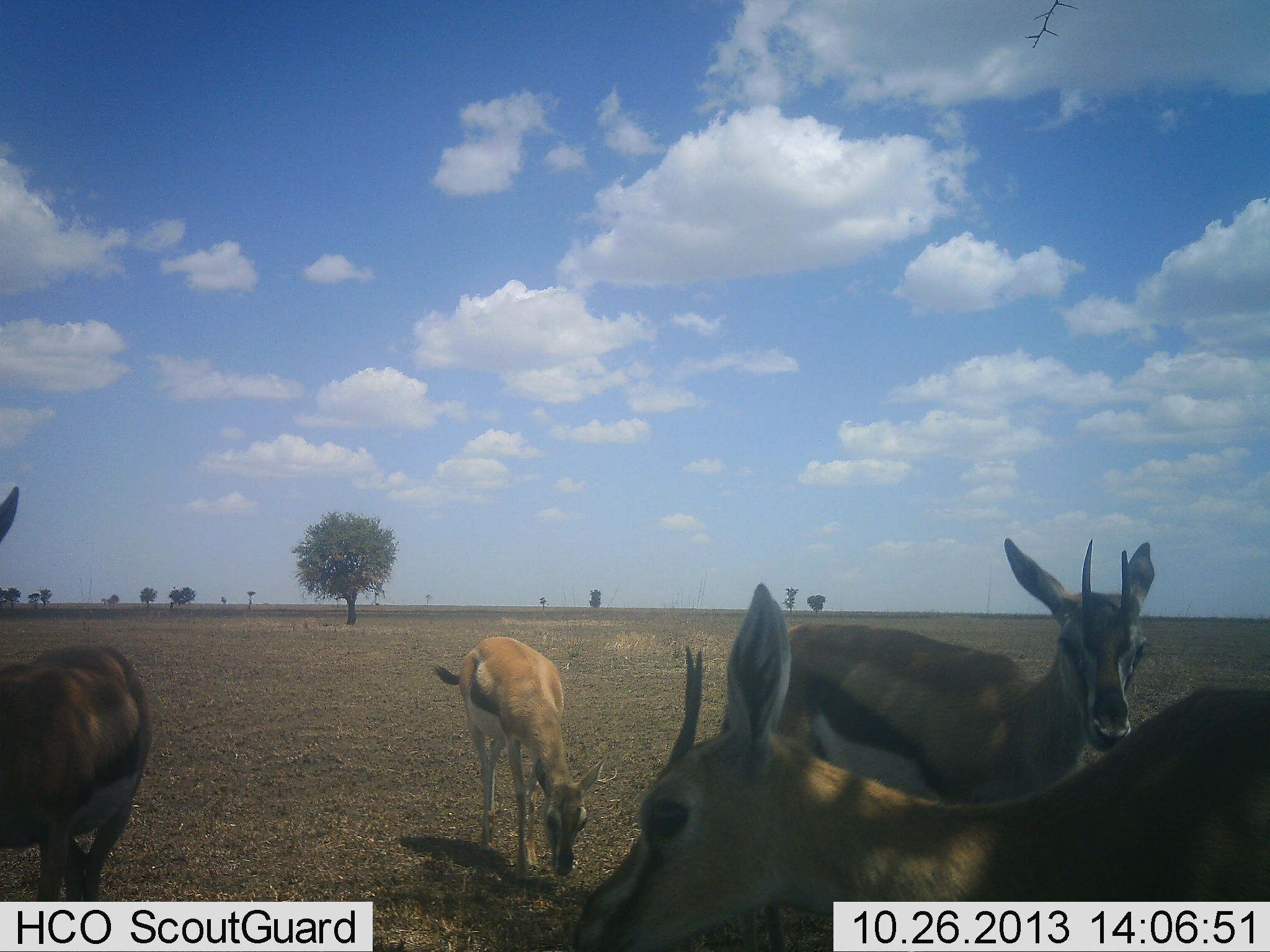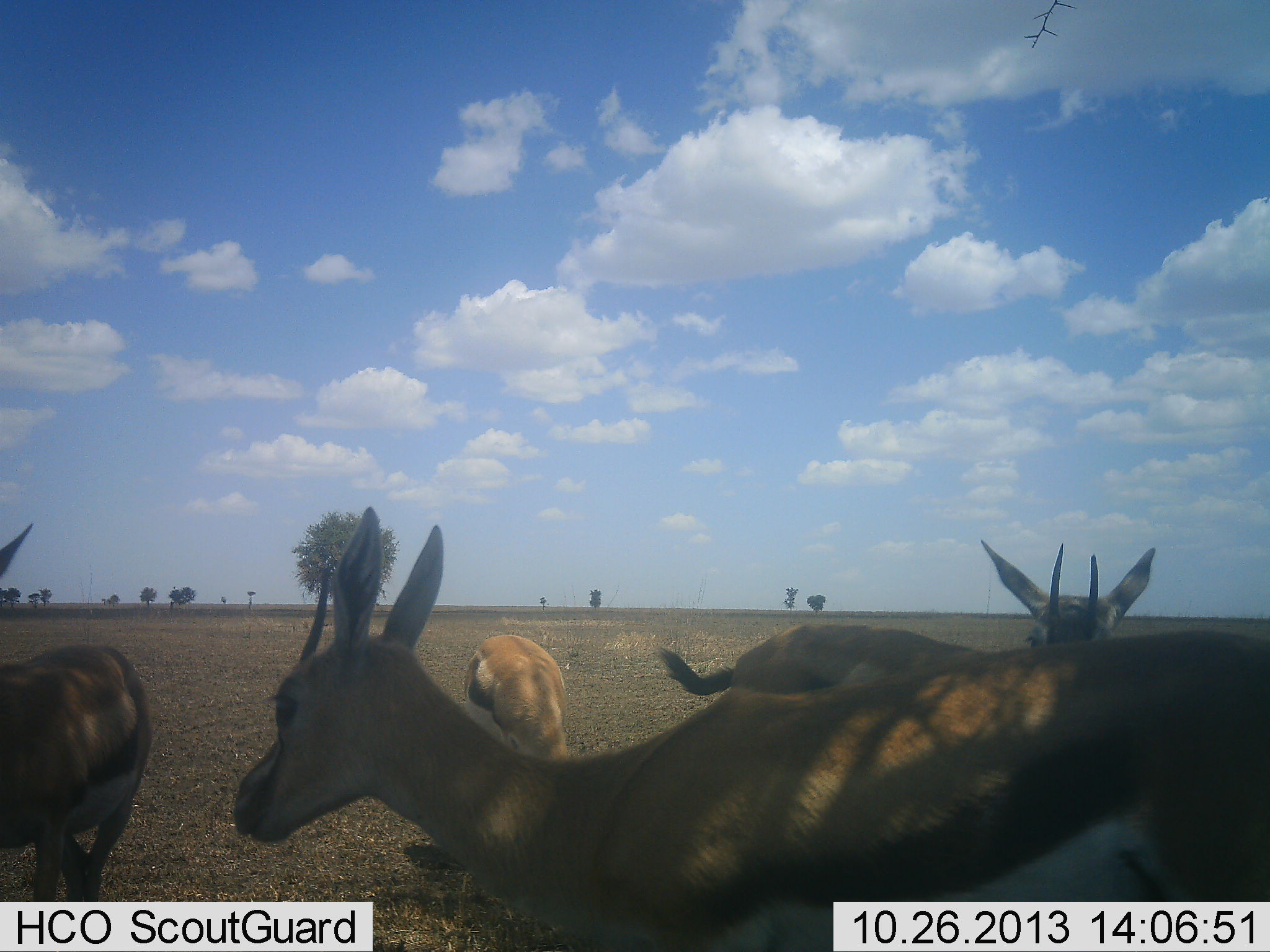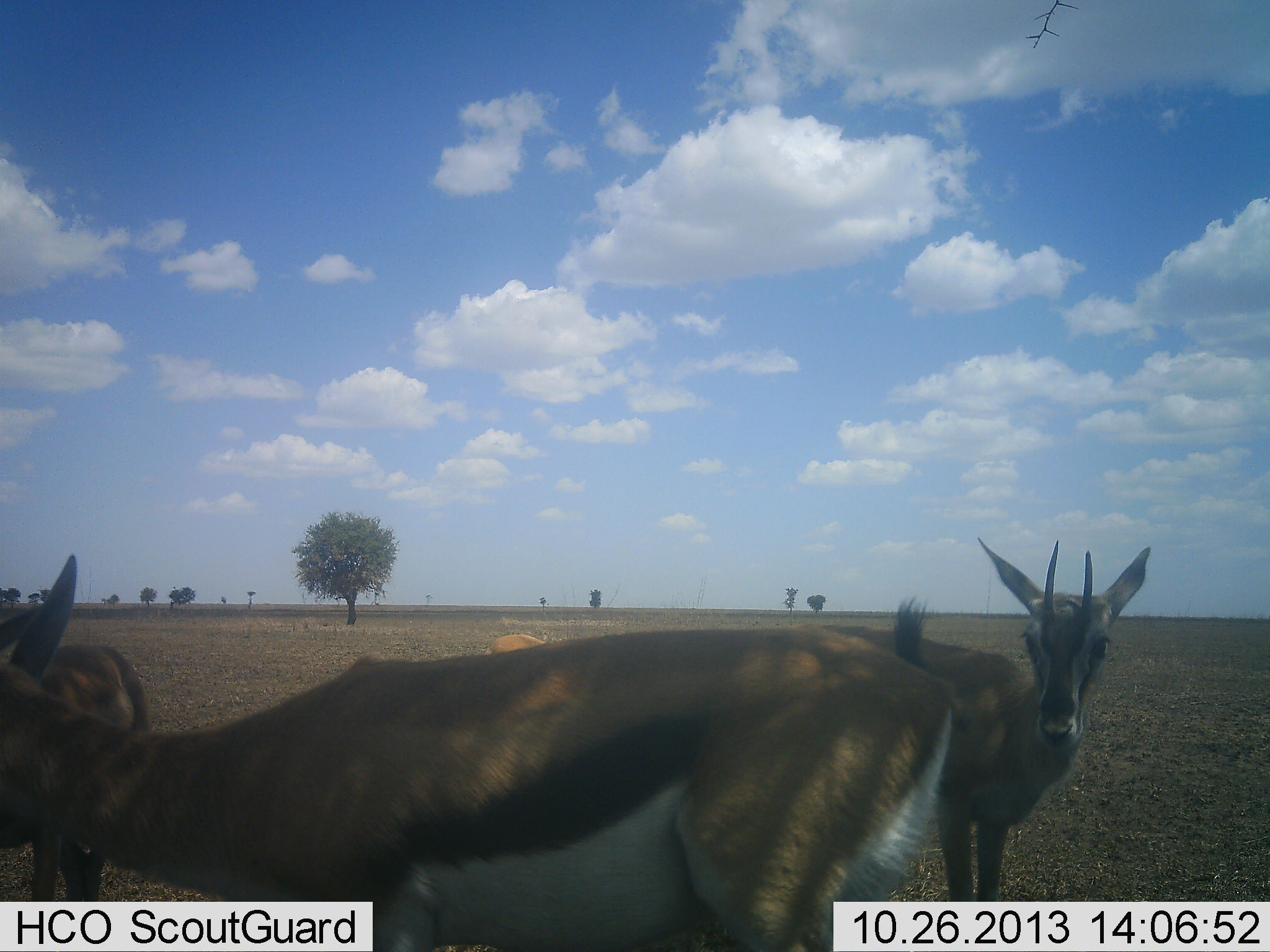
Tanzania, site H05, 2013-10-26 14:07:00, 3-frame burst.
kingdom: Animalia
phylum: Chordata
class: Mammalia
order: Artiodactyla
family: Bovidae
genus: Eudorcas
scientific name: Eudorcas thomsonii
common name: thomson's gazelle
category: gazellethomsons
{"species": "gazellethomsons (thomson's gazelle) (Eudorcas thomsonii)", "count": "4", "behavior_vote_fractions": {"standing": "68%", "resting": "0%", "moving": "65%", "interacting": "6%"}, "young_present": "0%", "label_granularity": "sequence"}